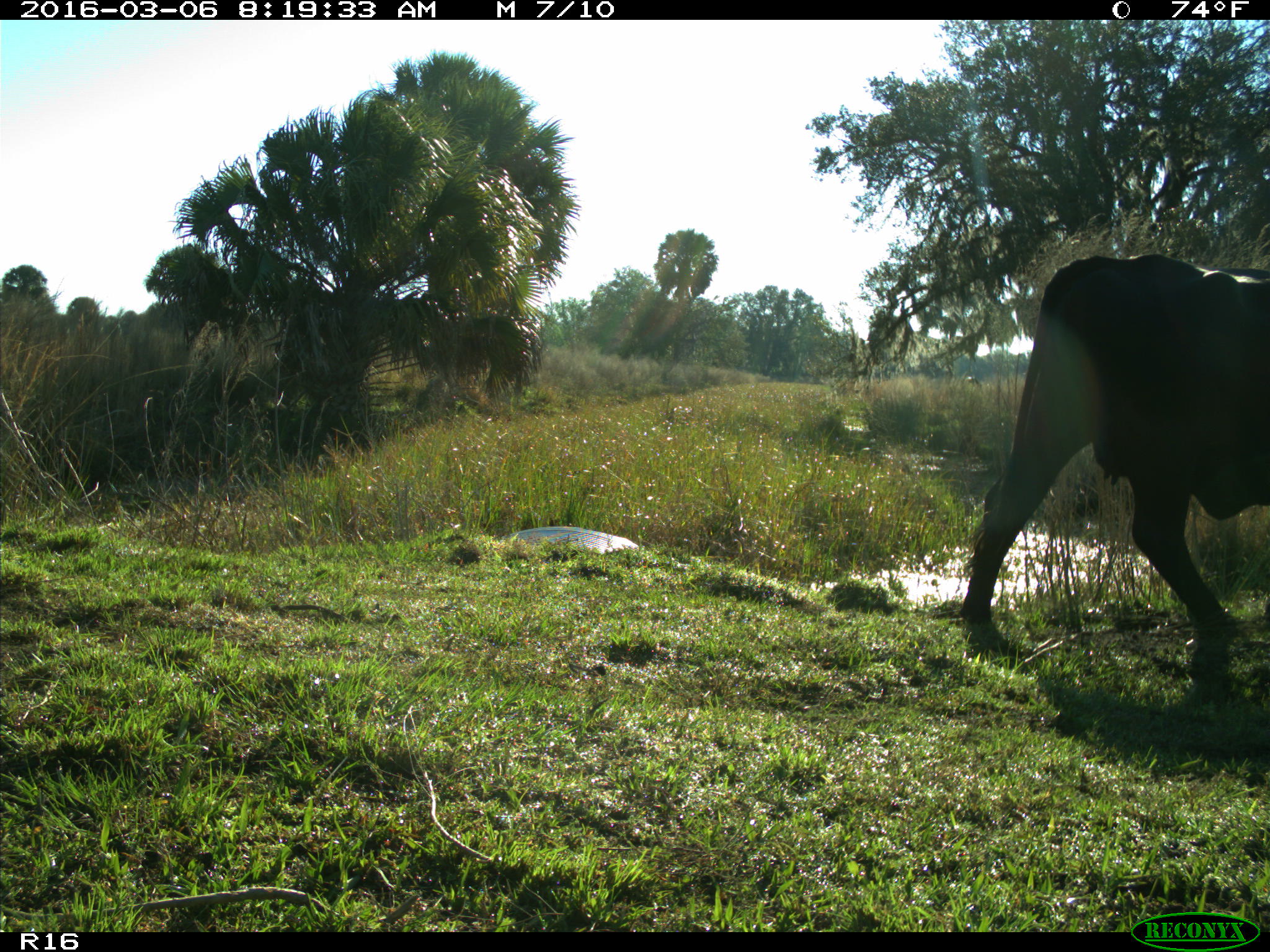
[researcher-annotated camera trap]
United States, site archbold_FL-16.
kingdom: Animalia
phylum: Chordata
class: Mammalia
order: Artiodactyla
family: Bovidae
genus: Bos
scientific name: Bos taurus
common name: domestic cow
Bos taurus (domestic cow).